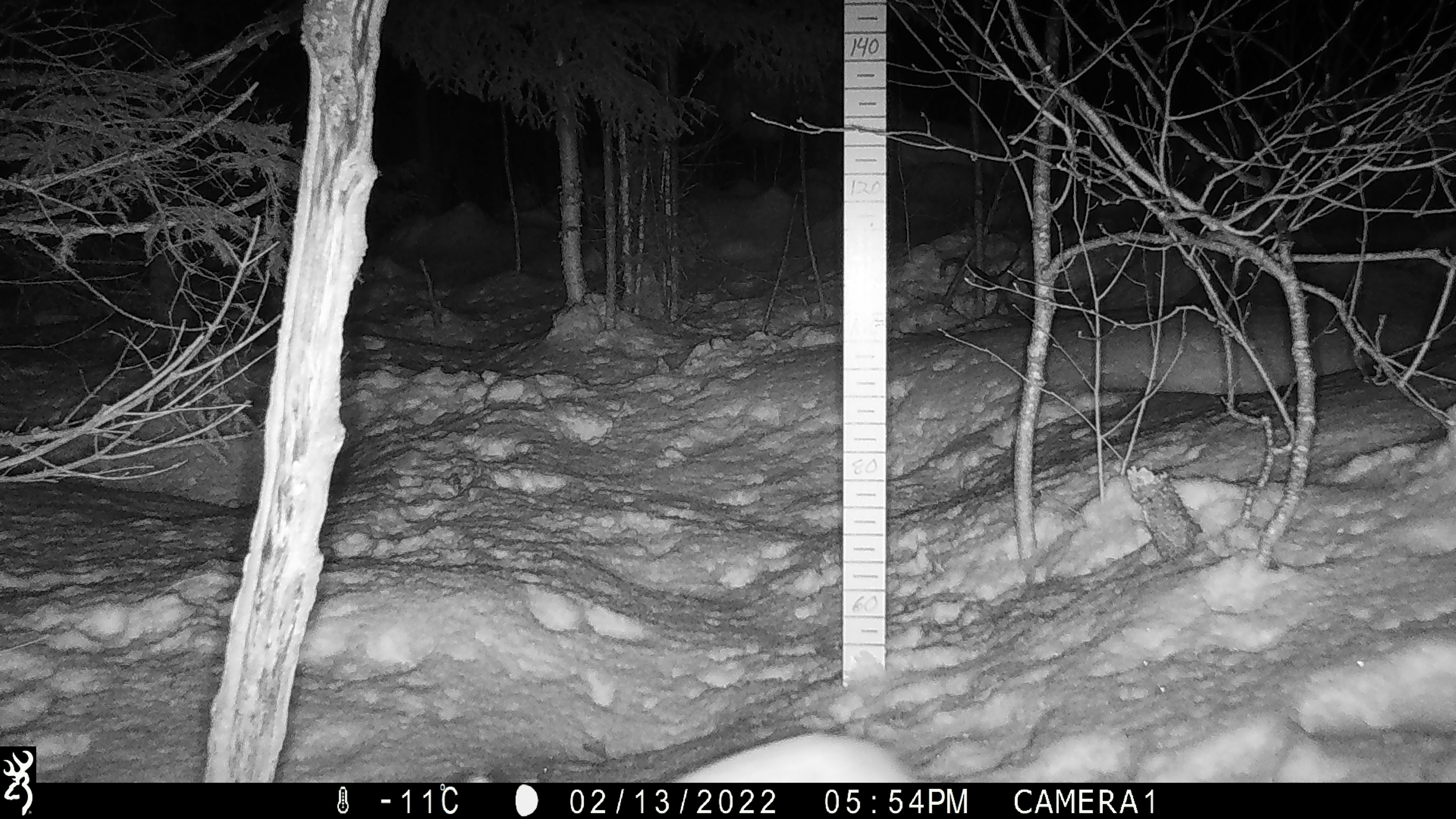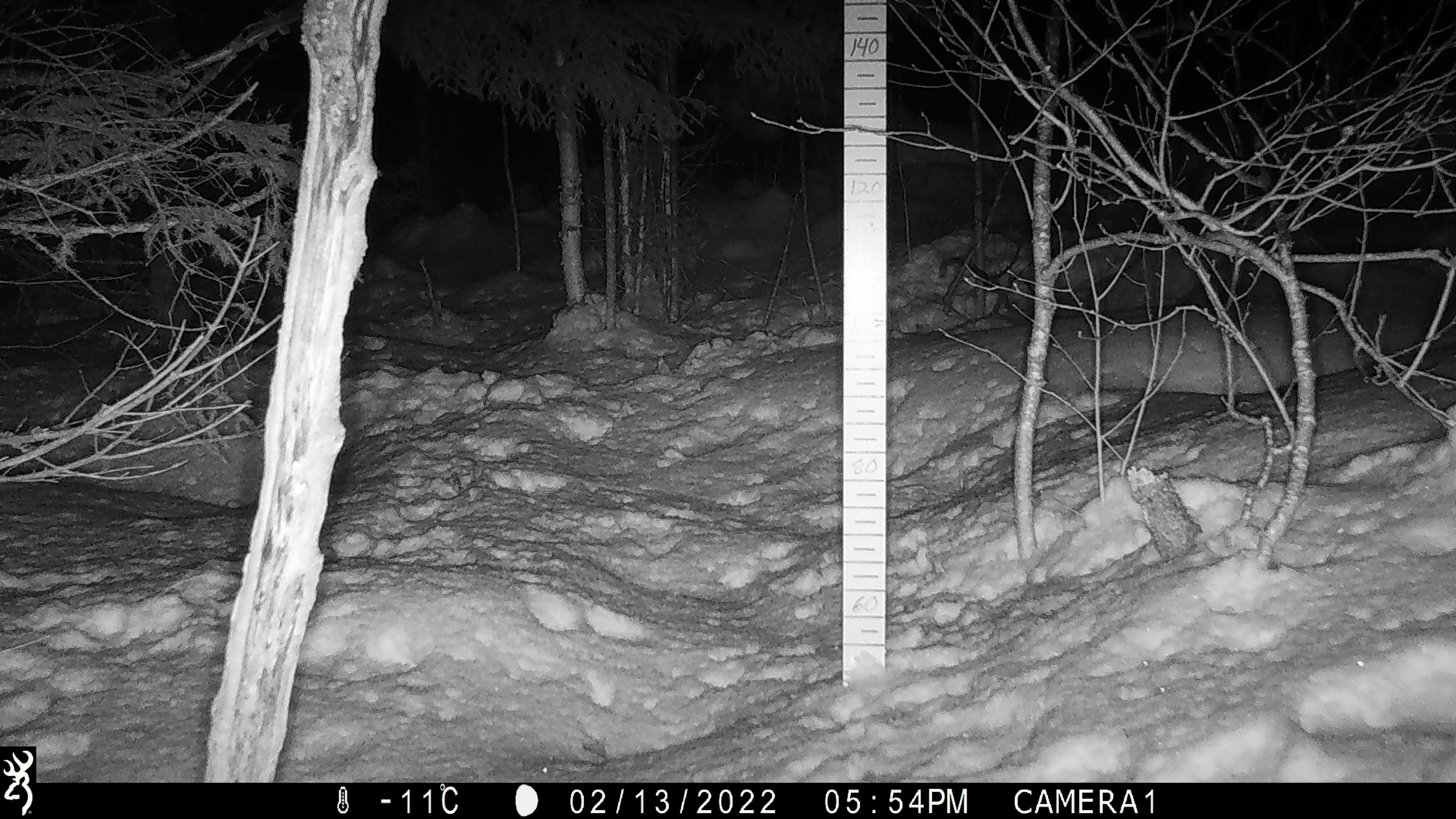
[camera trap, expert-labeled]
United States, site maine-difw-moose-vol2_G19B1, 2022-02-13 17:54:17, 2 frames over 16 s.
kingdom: Animalia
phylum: Chordata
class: Mammalia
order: Lagomorpha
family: Leporidae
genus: Lepus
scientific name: Lepus americanus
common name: snowshoe hare